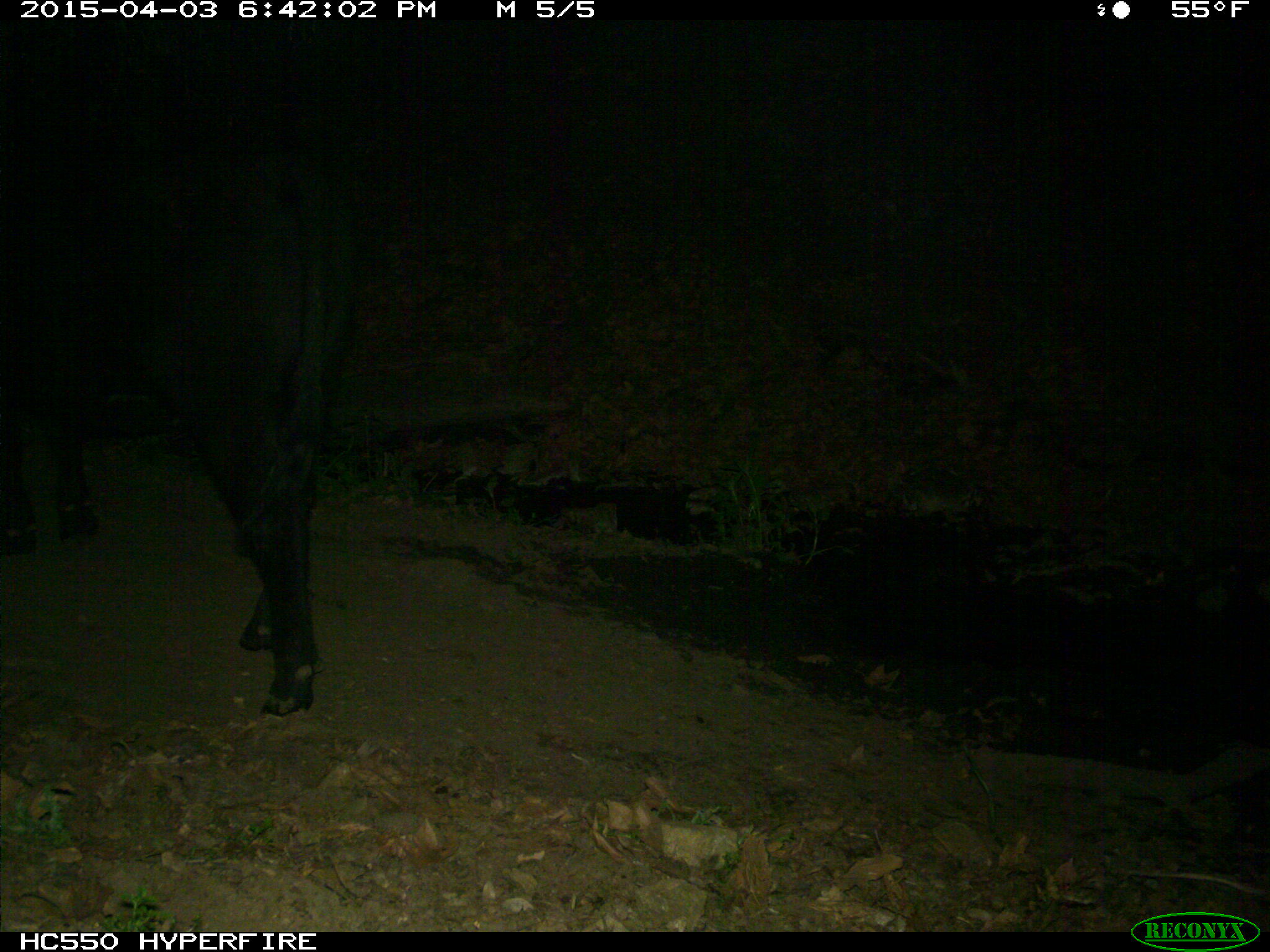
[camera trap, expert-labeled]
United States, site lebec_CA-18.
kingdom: Animalia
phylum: Chordata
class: Mammalia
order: Artiodactyla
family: Bovidae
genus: Bos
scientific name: Bos taurus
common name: domestic cow